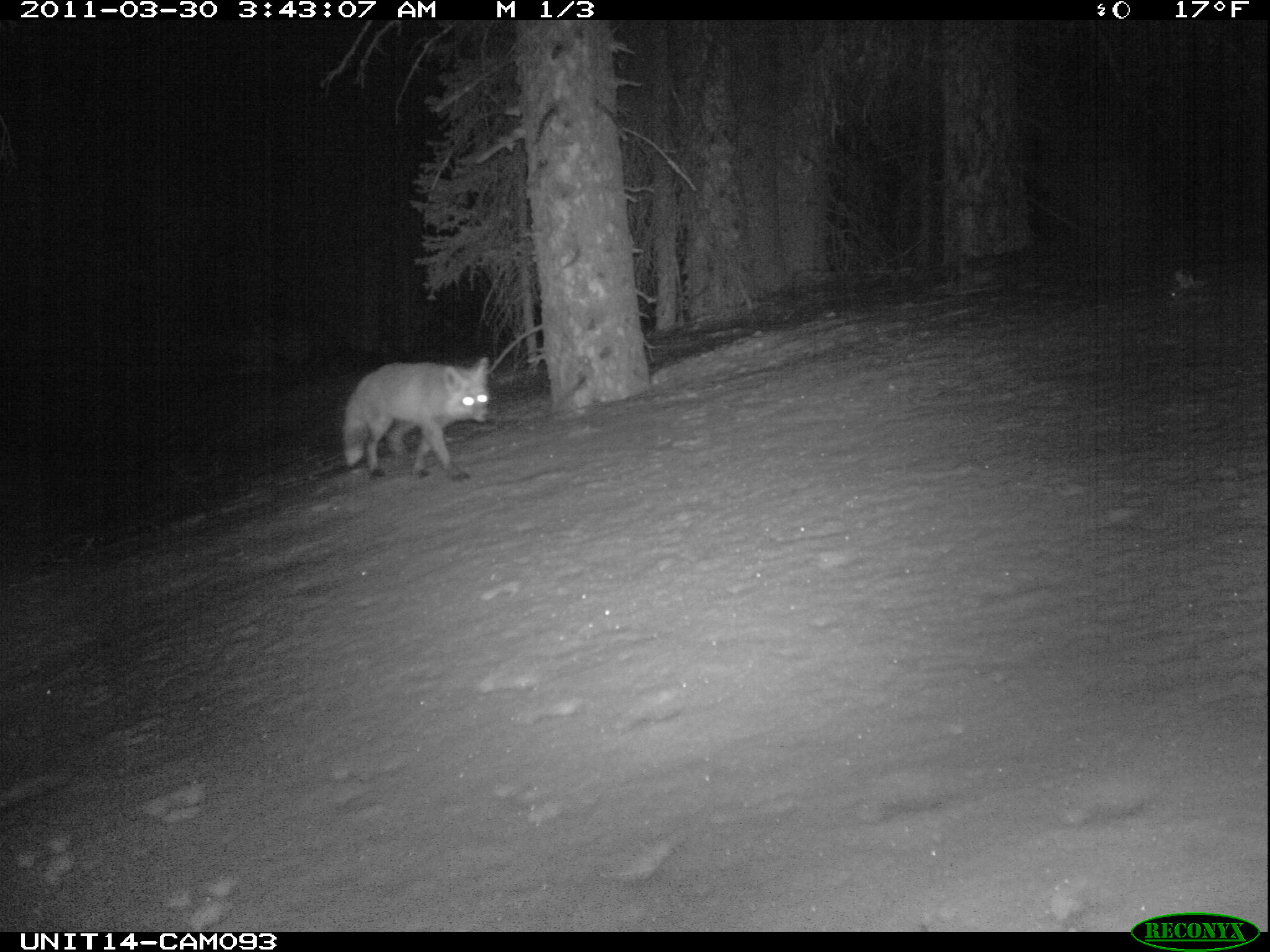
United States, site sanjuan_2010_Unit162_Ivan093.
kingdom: Animalia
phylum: Chordata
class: Mammalia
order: Carnivora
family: Canidae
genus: Vulpes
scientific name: Vulpes vulpes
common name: red fox